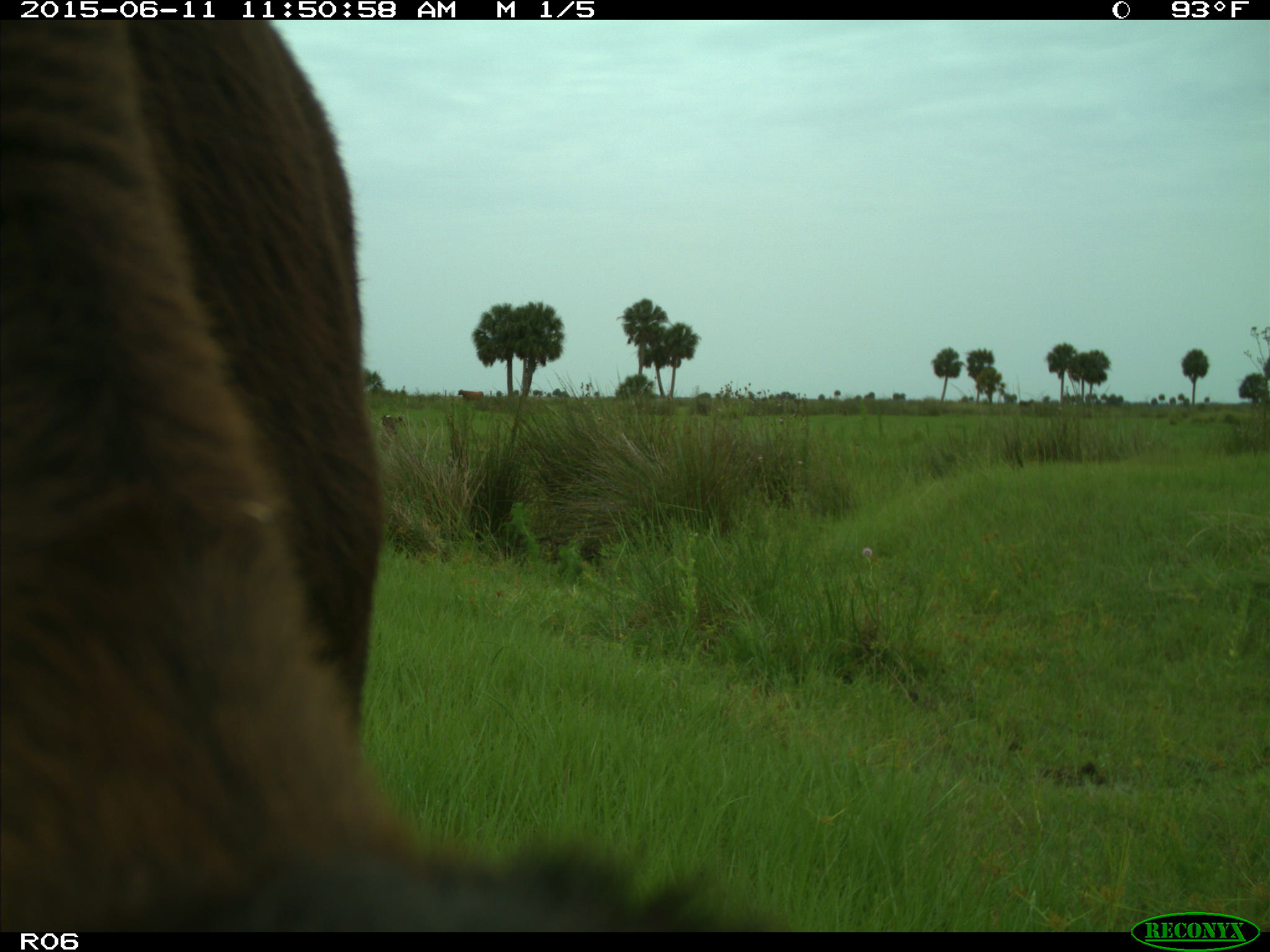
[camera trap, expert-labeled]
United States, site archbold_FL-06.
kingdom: Animalia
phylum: Chordata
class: Mammalia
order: Artiodactyla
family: Bovidae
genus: Bos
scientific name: Bos taurus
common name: domestic cow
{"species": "Bos taurus (domestic cow)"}